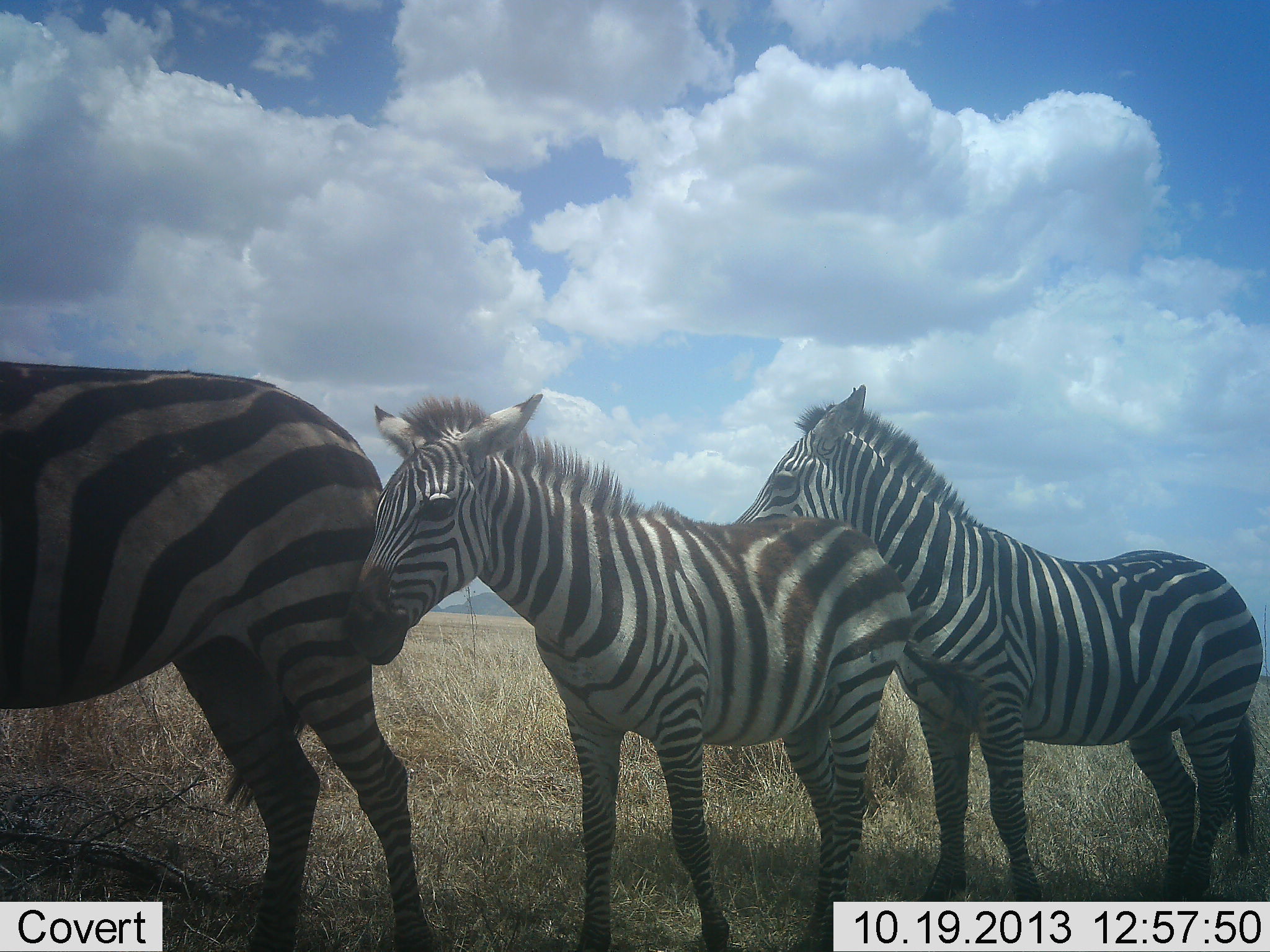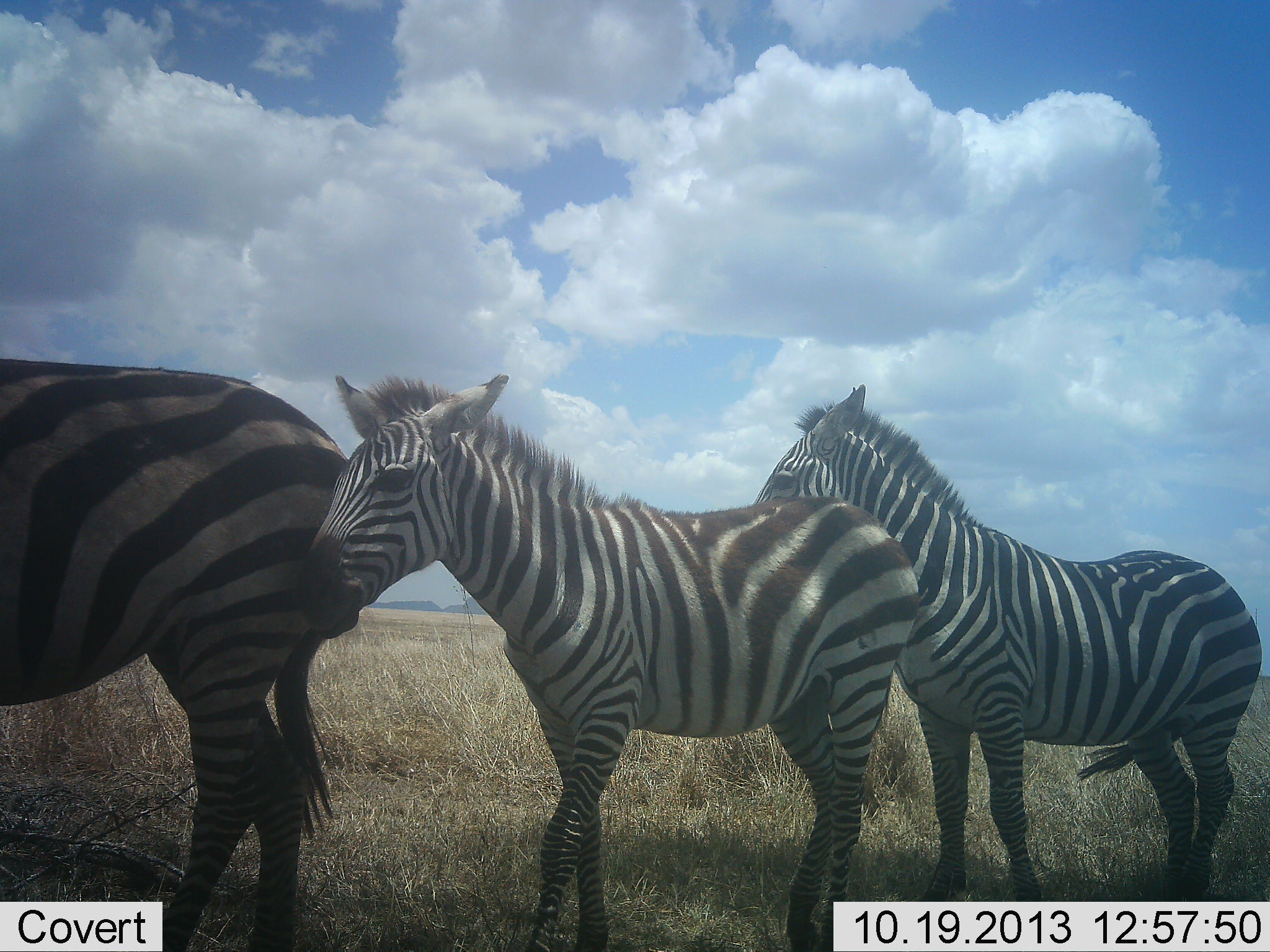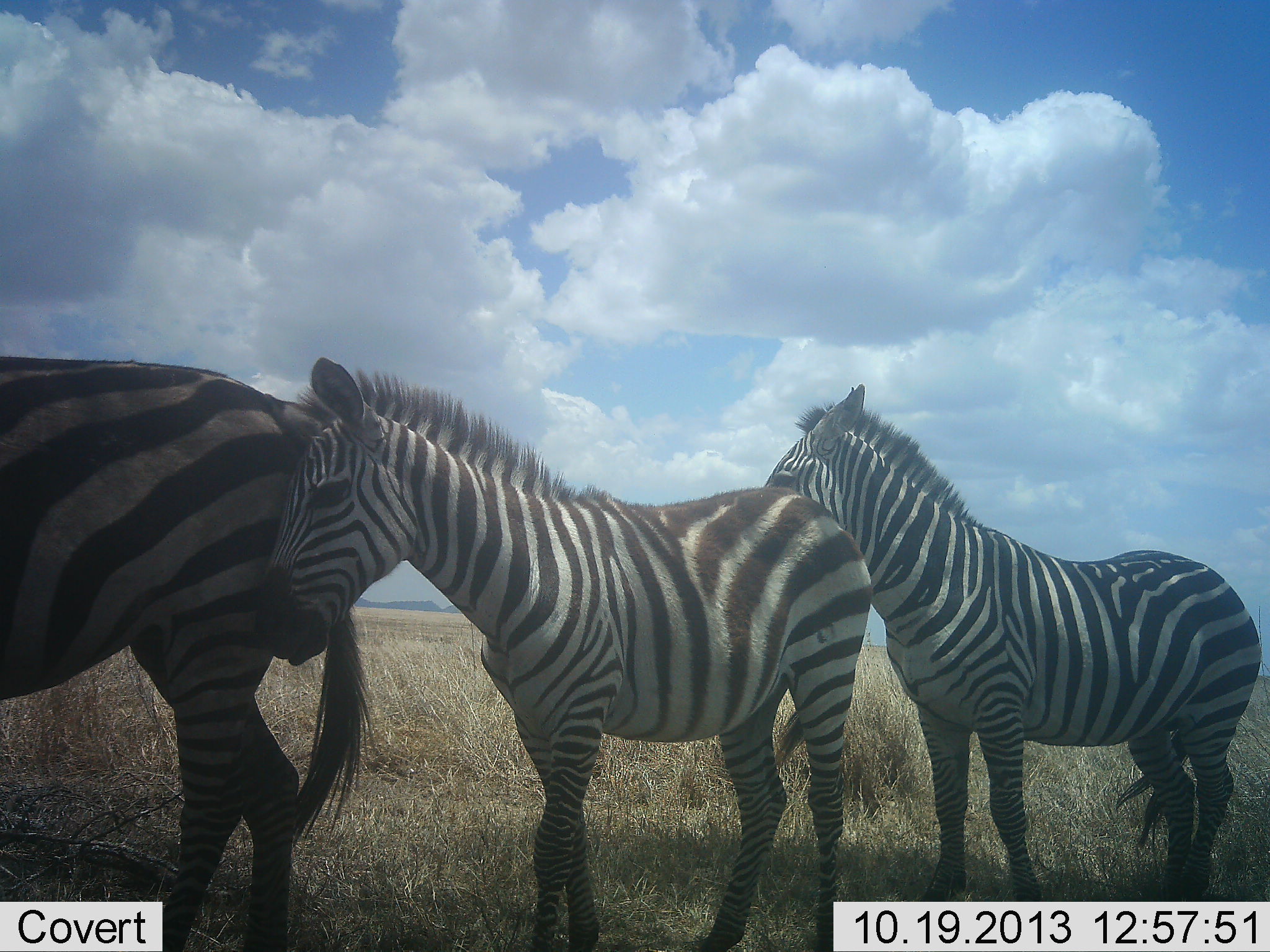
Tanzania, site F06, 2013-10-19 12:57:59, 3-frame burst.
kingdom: Animalia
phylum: Chordata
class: Mammalia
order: Perissodactyla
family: Equidae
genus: Equus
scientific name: Equus quagga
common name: plains zebra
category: zebra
Zebra (plains zebra) (Equus quagga), count 3. Behavior (volunteer vote fractions): standing 89%, resting 0%, moving 44%, interacting 11%. Young present (vote fraction): 56%. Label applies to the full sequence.